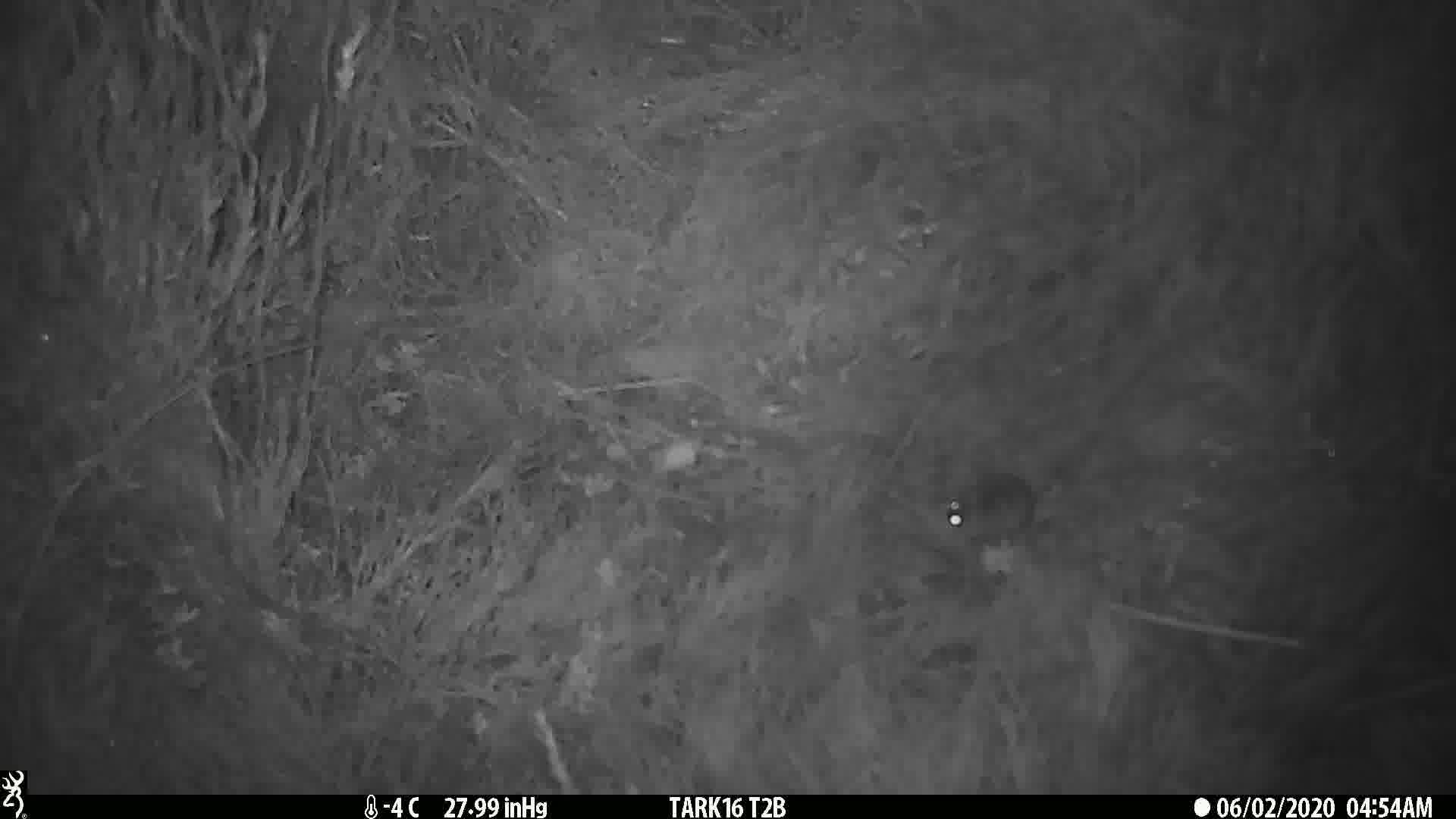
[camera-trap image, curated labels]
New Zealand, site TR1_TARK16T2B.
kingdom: Animalia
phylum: Chordata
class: Mammalia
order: Rodentia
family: Muridae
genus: Mus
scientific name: Mus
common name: mouse